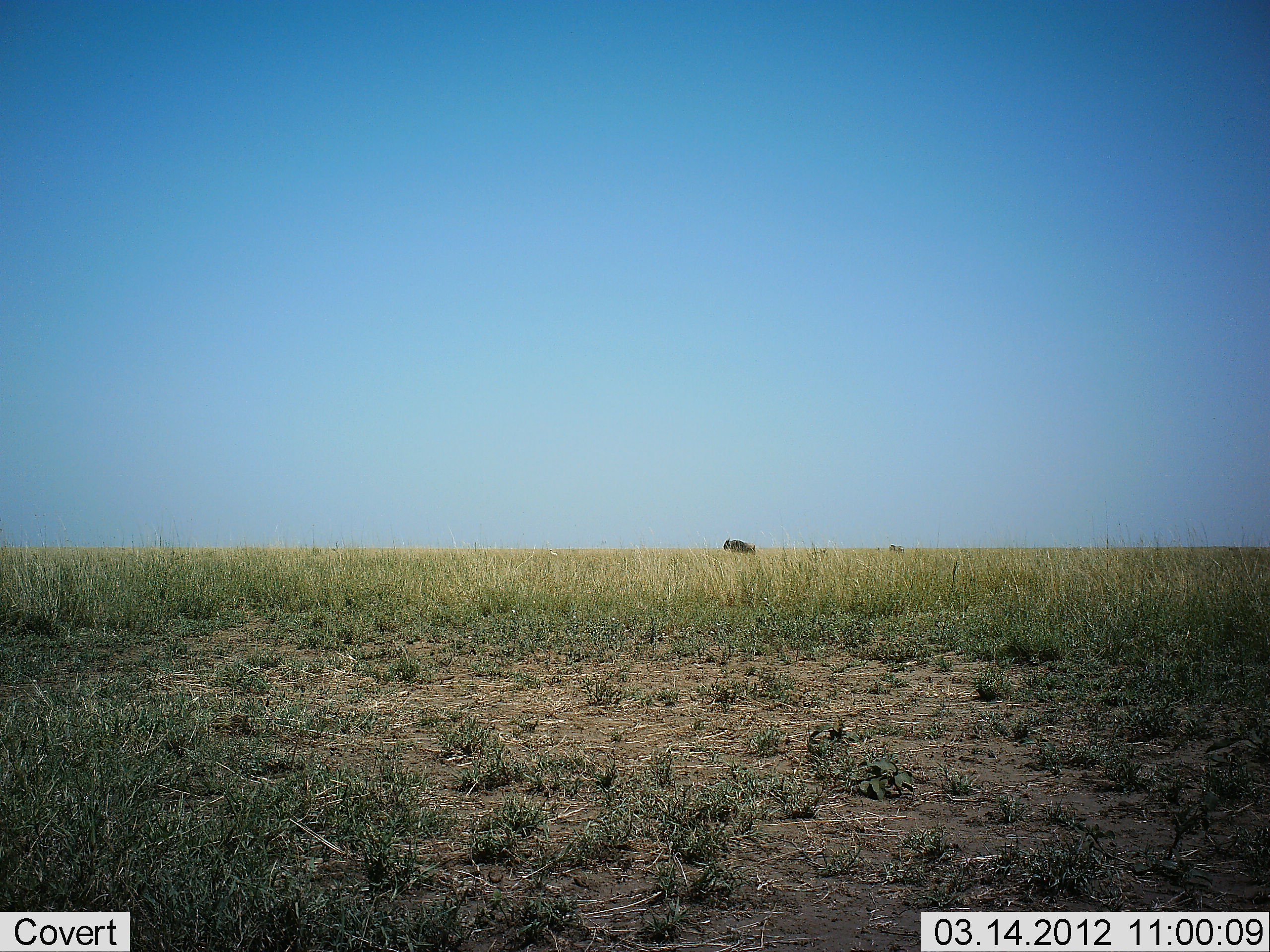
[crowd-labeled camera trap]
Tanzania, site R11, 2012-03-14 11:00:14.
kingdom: Animalia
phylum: Chordata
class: Mammalia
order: Artiodactyla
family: Bovidae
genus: Connochaetes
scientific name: Connochaetes taurinus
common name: blue wildebeest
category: wildebeest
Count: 2.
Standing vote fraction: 73%.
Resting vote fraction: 0%.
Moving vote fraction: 27%.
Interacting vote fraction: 0%.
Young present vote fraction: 9%.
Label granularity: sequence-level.